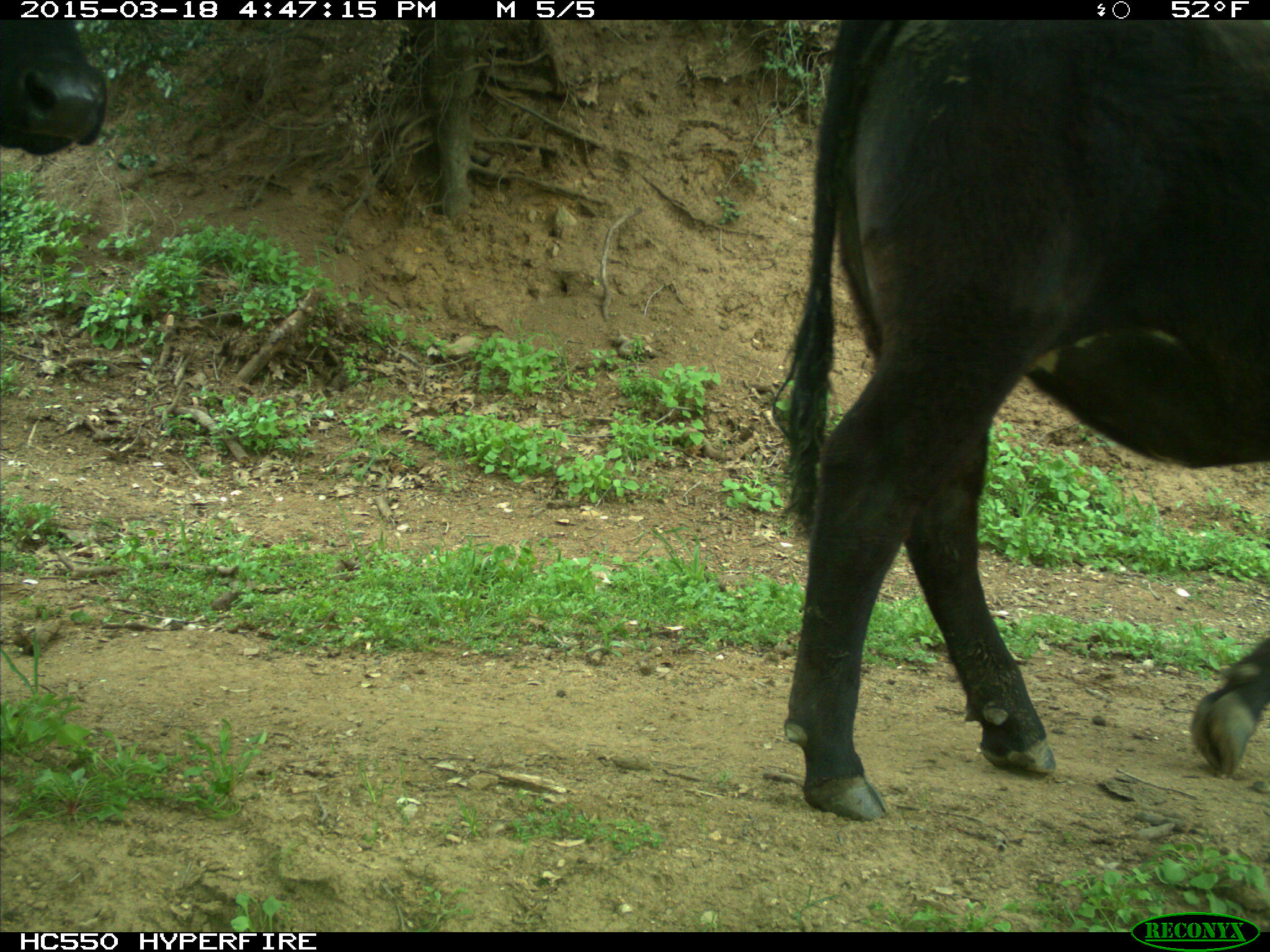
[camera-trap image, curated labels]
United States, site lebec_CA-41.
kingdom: Animalia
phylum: Chordata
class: Mammalia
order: Artiodactyla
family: Bovidae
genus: Bos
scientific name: Bos taurus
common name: domestic cow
Bos taurus (domestic cow).